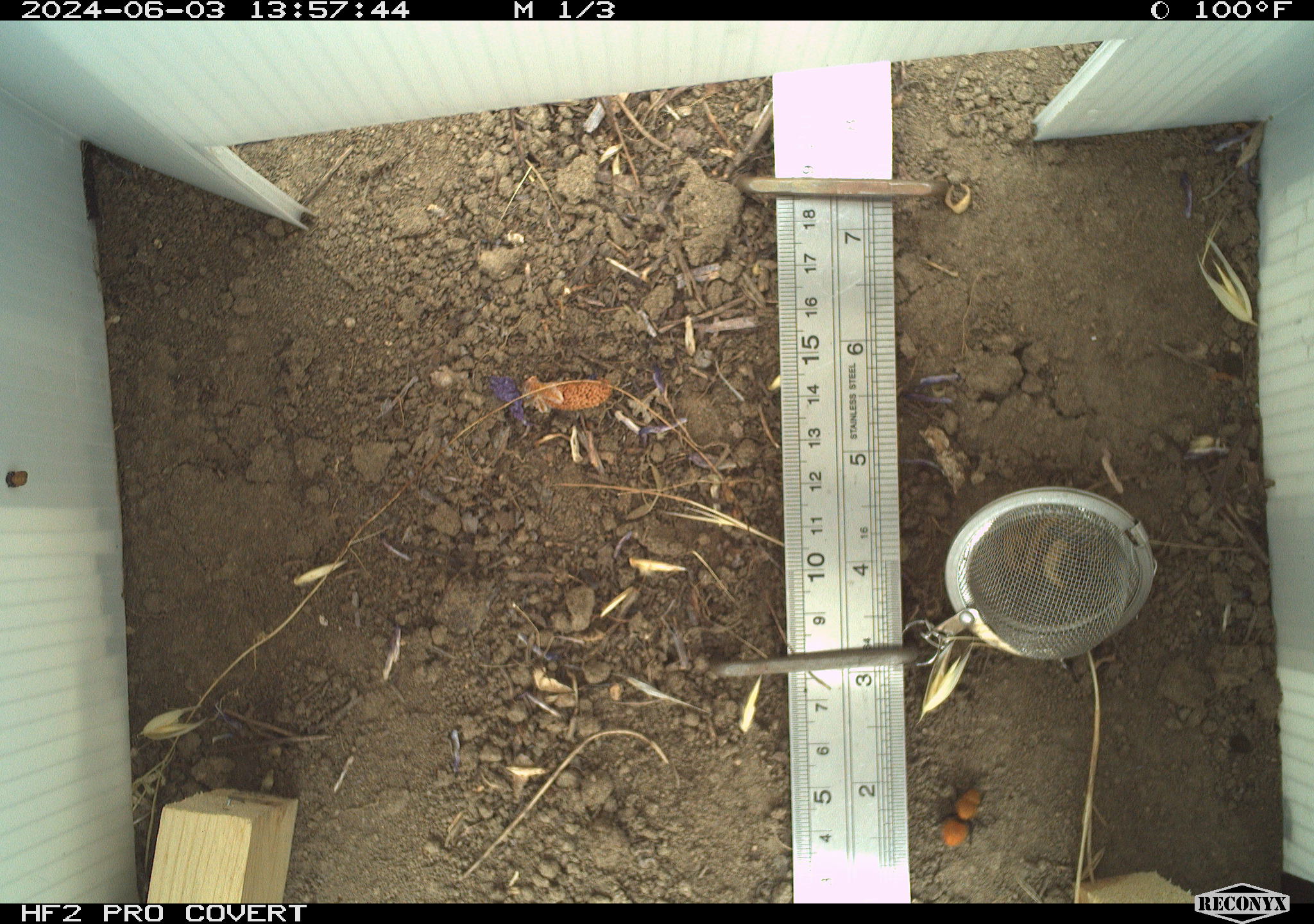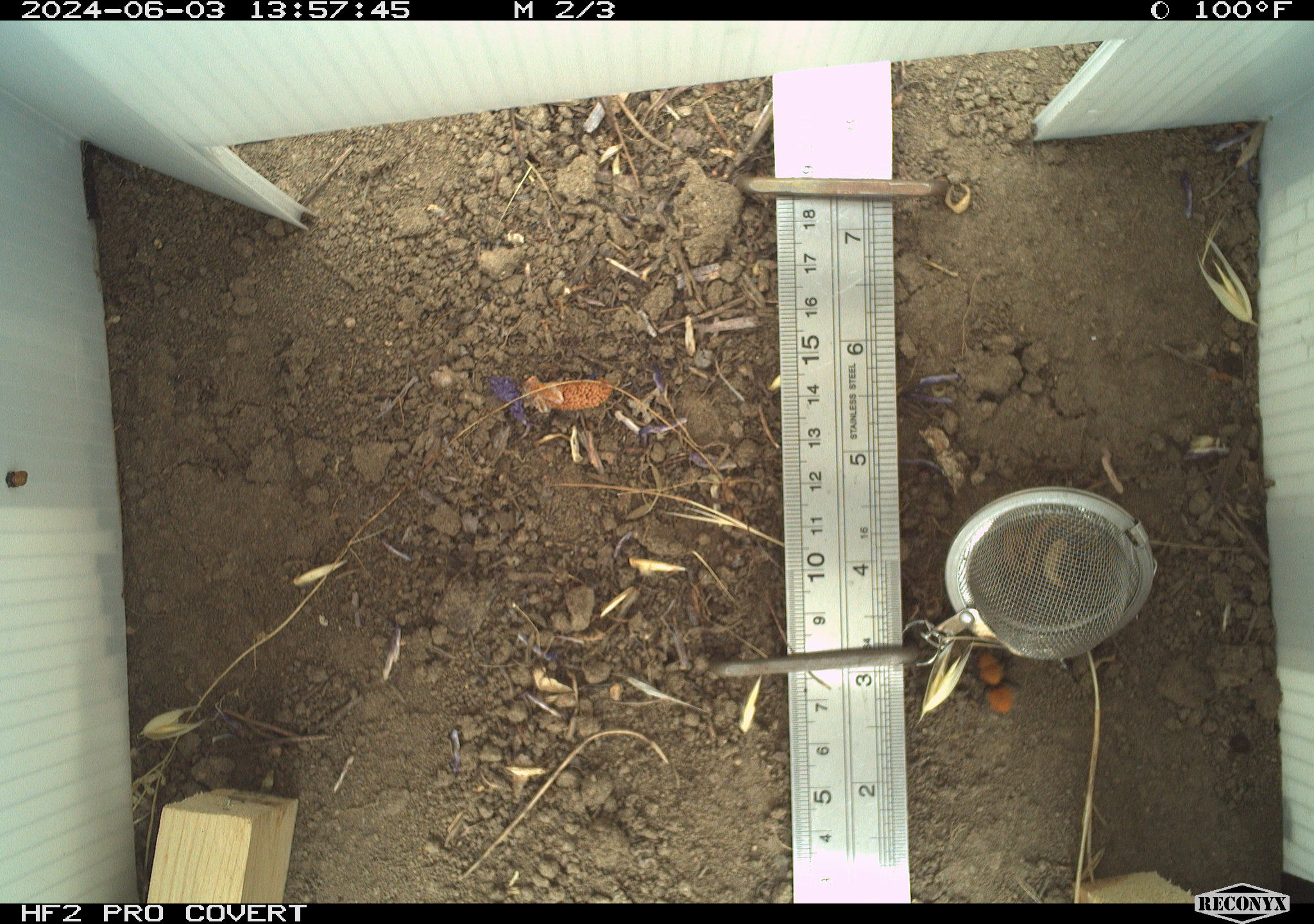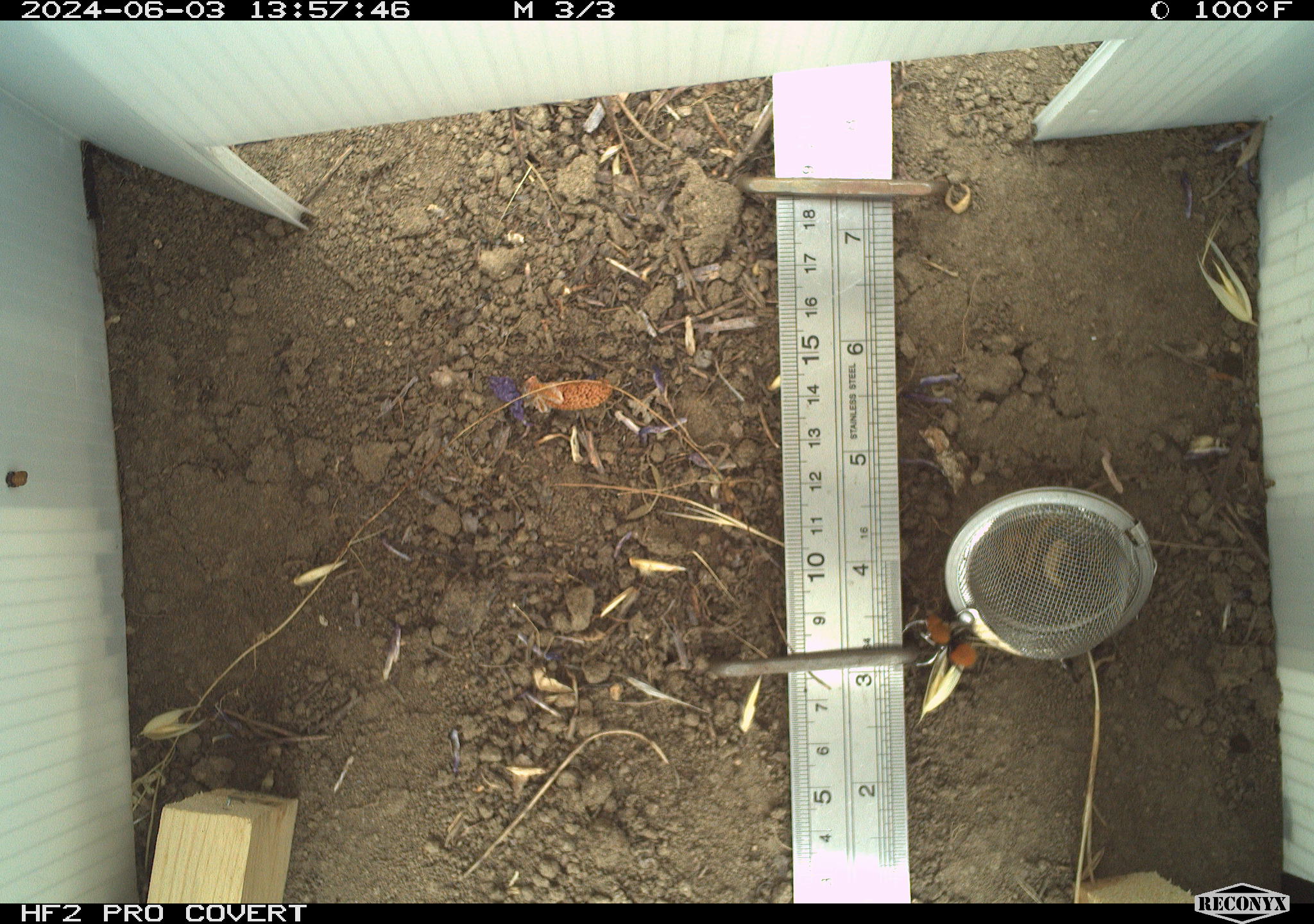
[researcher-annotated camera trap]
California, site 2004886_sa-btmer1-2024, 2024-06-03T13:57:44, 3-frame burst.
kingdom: Animalia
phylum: Arthropoda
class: Insecta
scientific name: Insecta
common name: insect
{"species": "insect (Insecta)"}